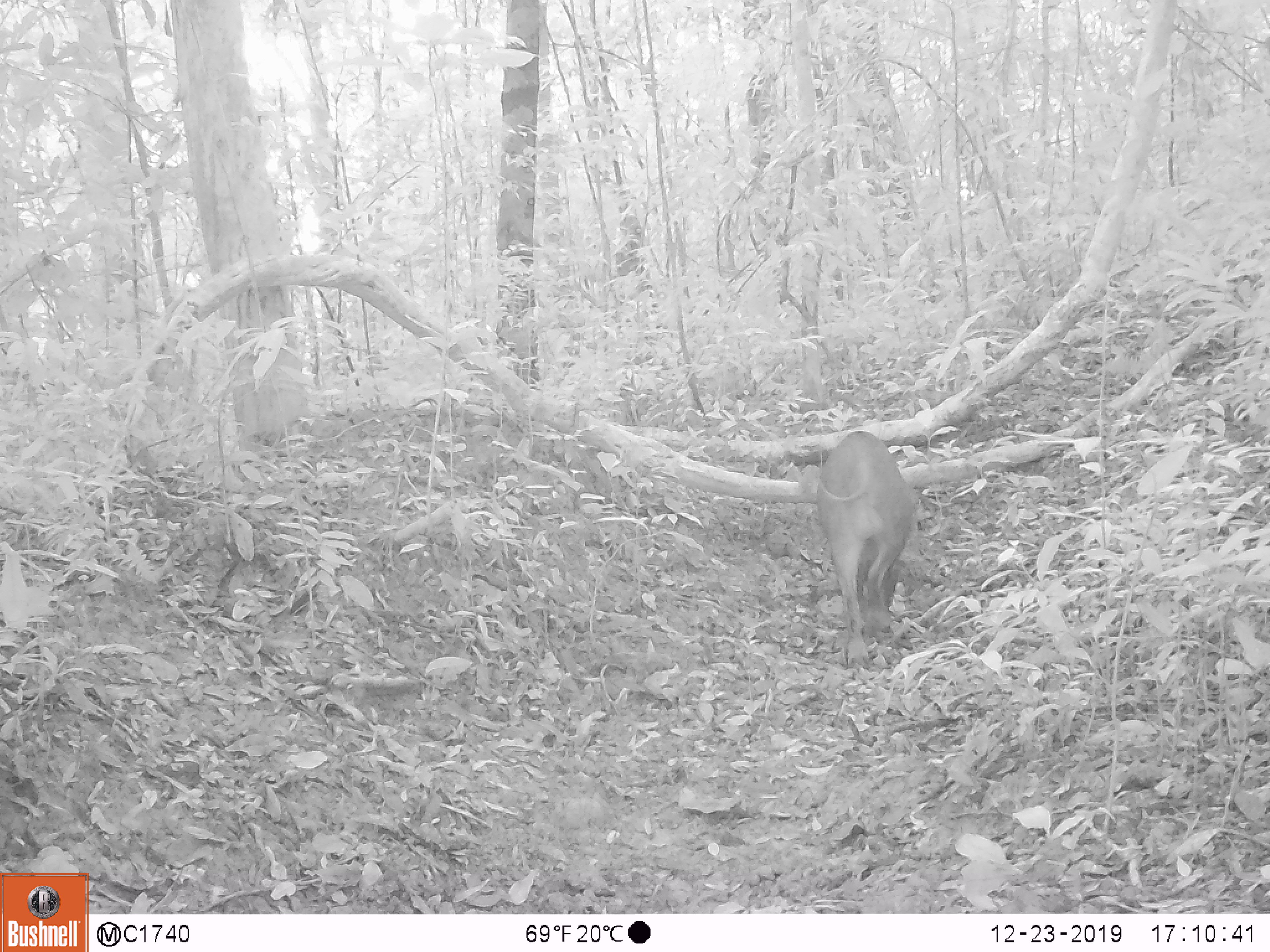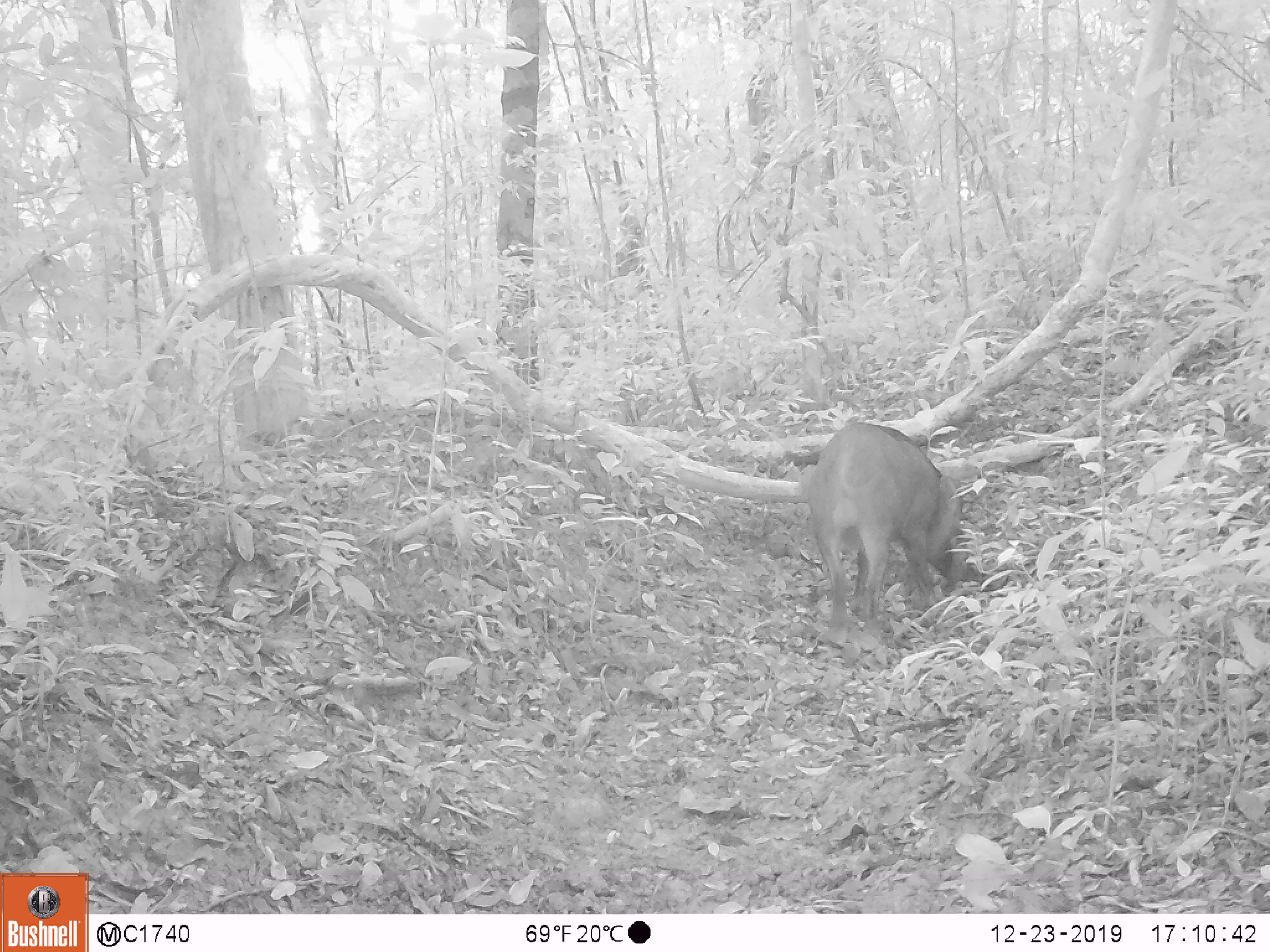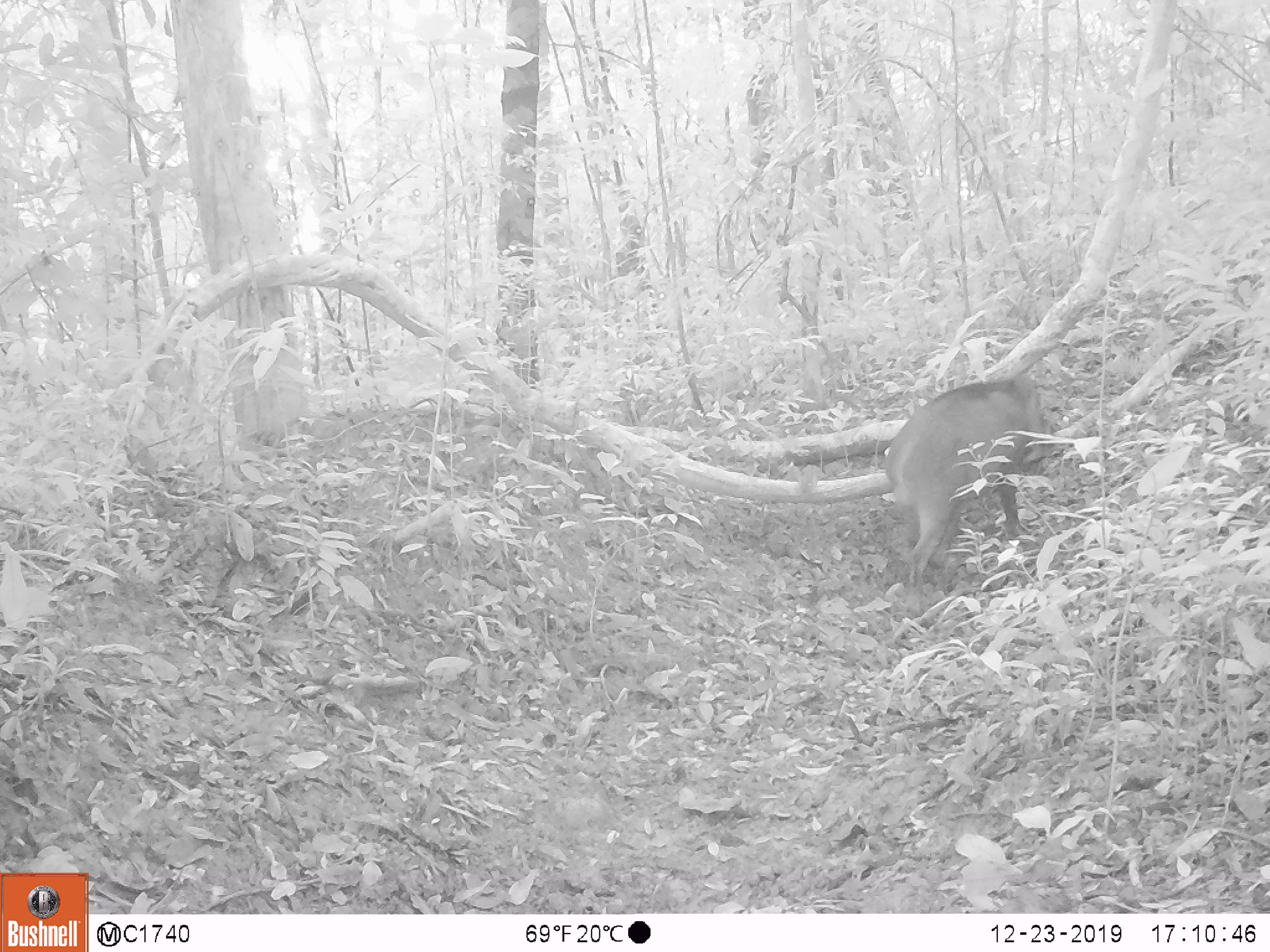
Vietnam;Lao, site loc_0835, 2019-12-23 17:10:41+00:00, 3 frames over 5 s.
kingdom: Animalia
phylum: Chordata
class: Mammalia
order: Artiodactyla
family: Suidae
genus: Sus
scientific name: Sus scrofa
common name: eurasian wild pig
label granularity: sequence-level